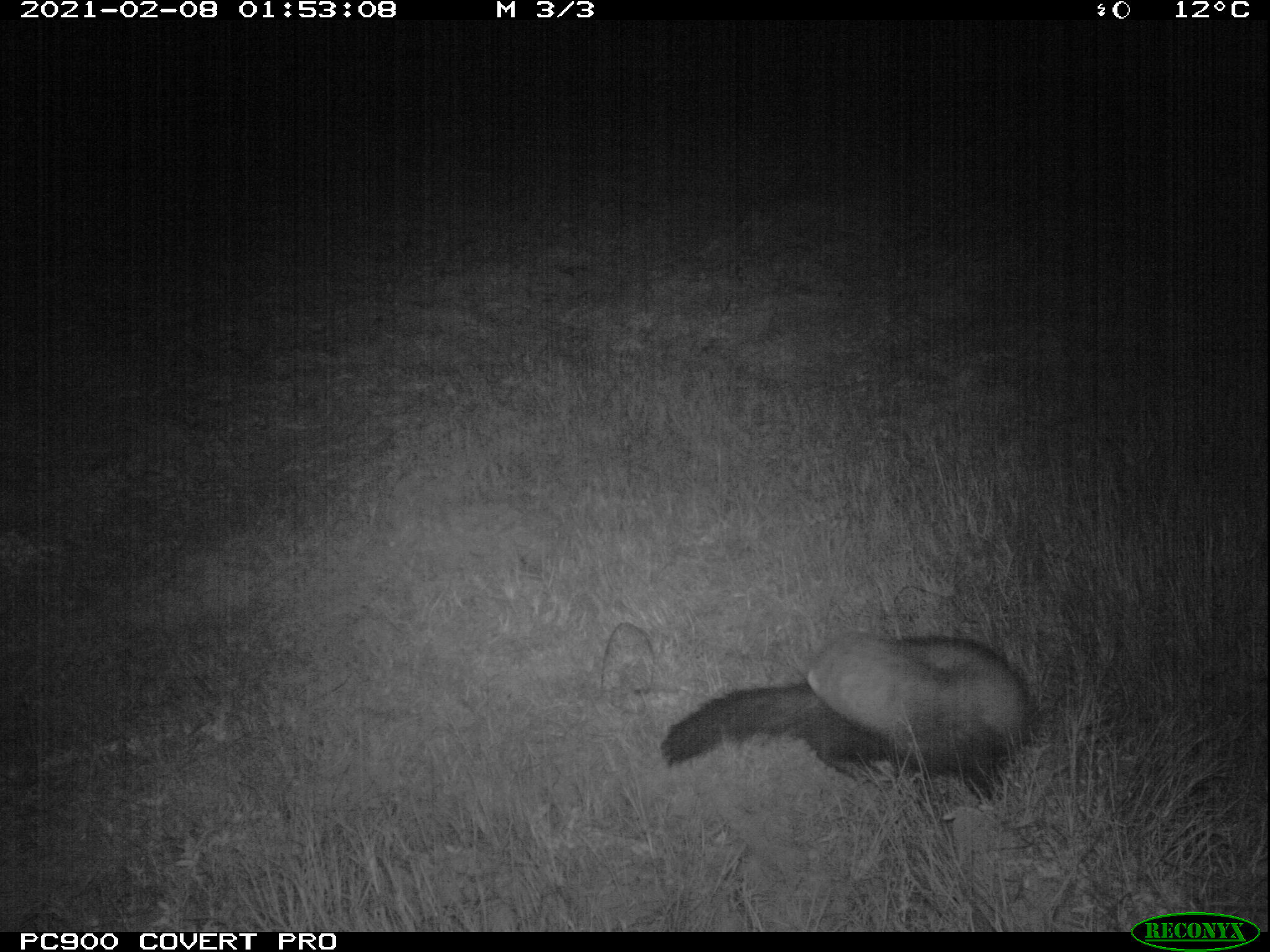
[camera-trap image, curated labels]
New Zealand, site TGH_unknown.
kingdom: Animalia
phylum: Chordata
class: Mammalia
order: Carnivora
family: Mustelidae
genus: Mustela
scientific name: Mustela furo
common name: ferret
Ferret (Mustela furo).